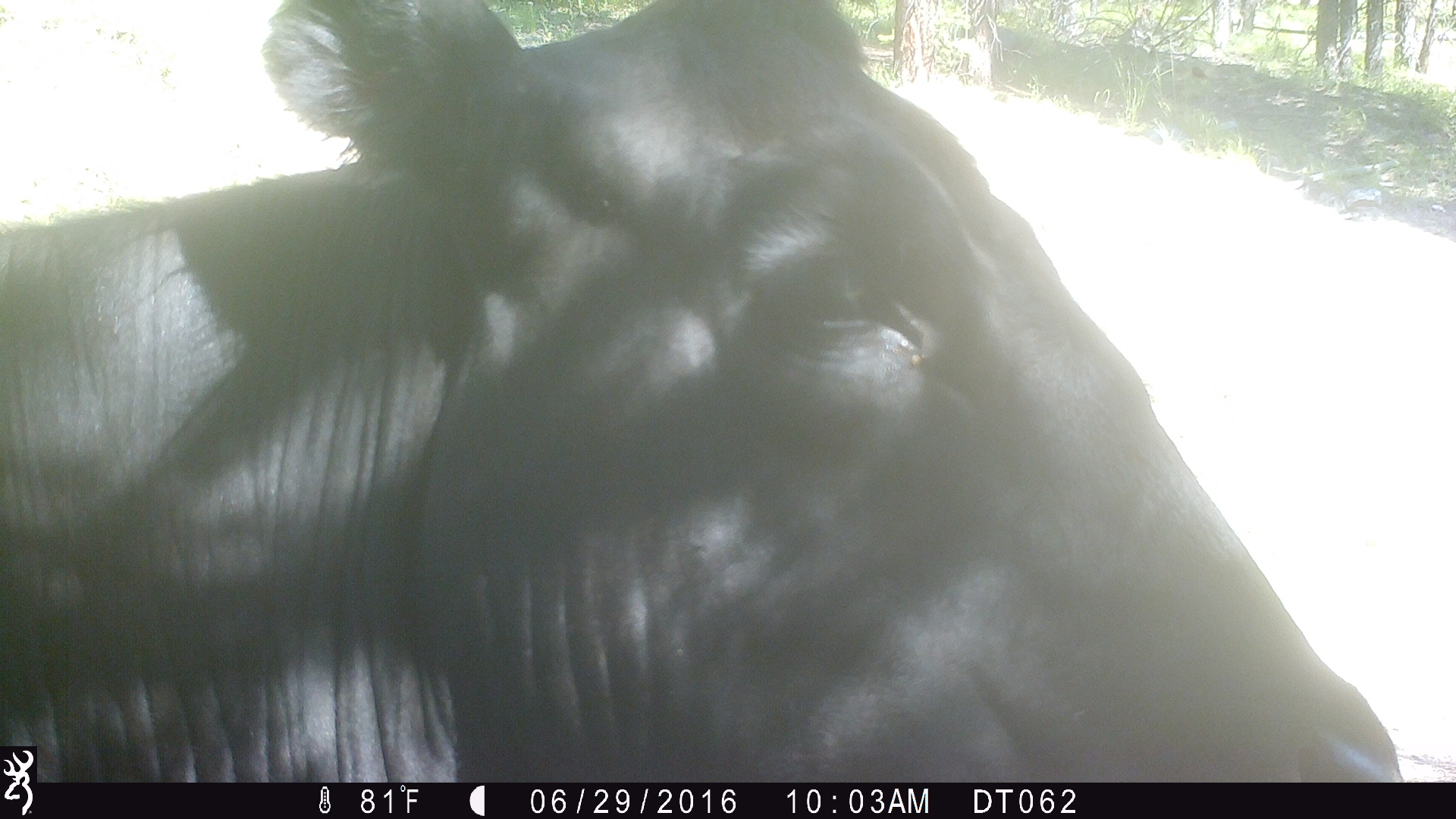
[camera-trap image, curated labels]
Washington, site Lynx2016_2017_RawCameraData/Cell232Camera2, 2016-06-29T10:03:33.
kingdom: Animalia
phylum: Chordata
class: Mammalia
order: Artiodactyla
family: Bovidae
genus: Bos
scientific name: Bos taurus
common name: domestic cattle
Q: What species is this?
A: Domestic cattle (Bos taurus).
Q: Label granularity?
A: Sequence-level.